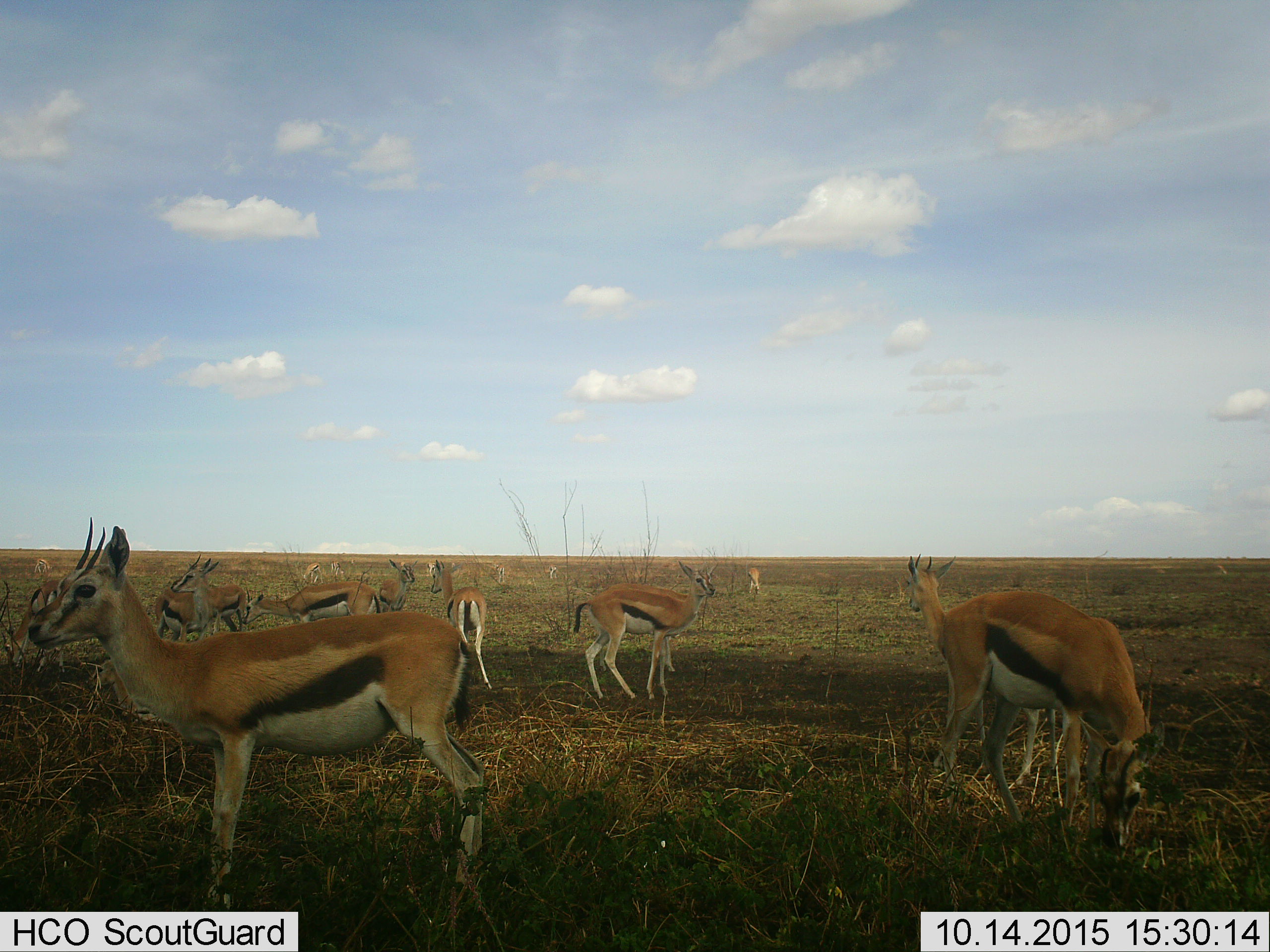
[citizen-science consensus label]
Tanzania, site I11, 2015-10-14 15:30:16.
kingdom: Animalia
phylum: Chordata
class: Mammalia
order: Artiodactyla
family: Bovidae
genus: Eudorcas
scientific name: Eudorcas thomsonii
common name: thomson's gazelle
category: gazellethomsons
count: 11-50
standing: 90%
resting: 0%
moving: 20%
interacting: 20%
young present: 10%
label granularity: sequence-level